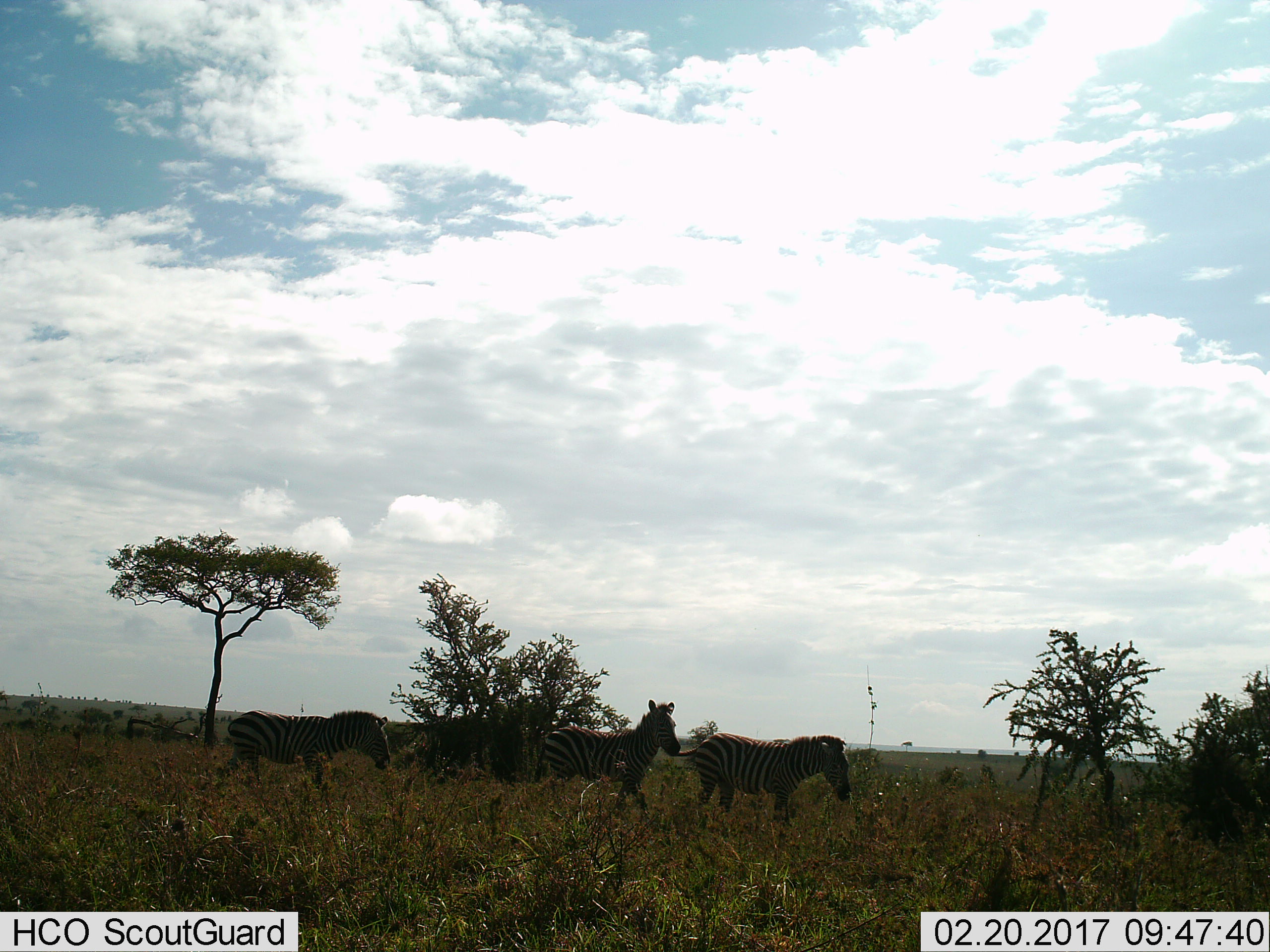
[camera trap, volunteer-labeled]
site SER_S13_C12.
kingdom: Animalia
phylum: Chordata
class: Mammalia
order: Perissodactyla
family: Equidae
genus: Equus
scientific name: Equus quagga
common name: plains zebra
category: zebraplains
Zebraplains (plains zebra) (Equus quagga), count 3. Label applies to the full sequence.